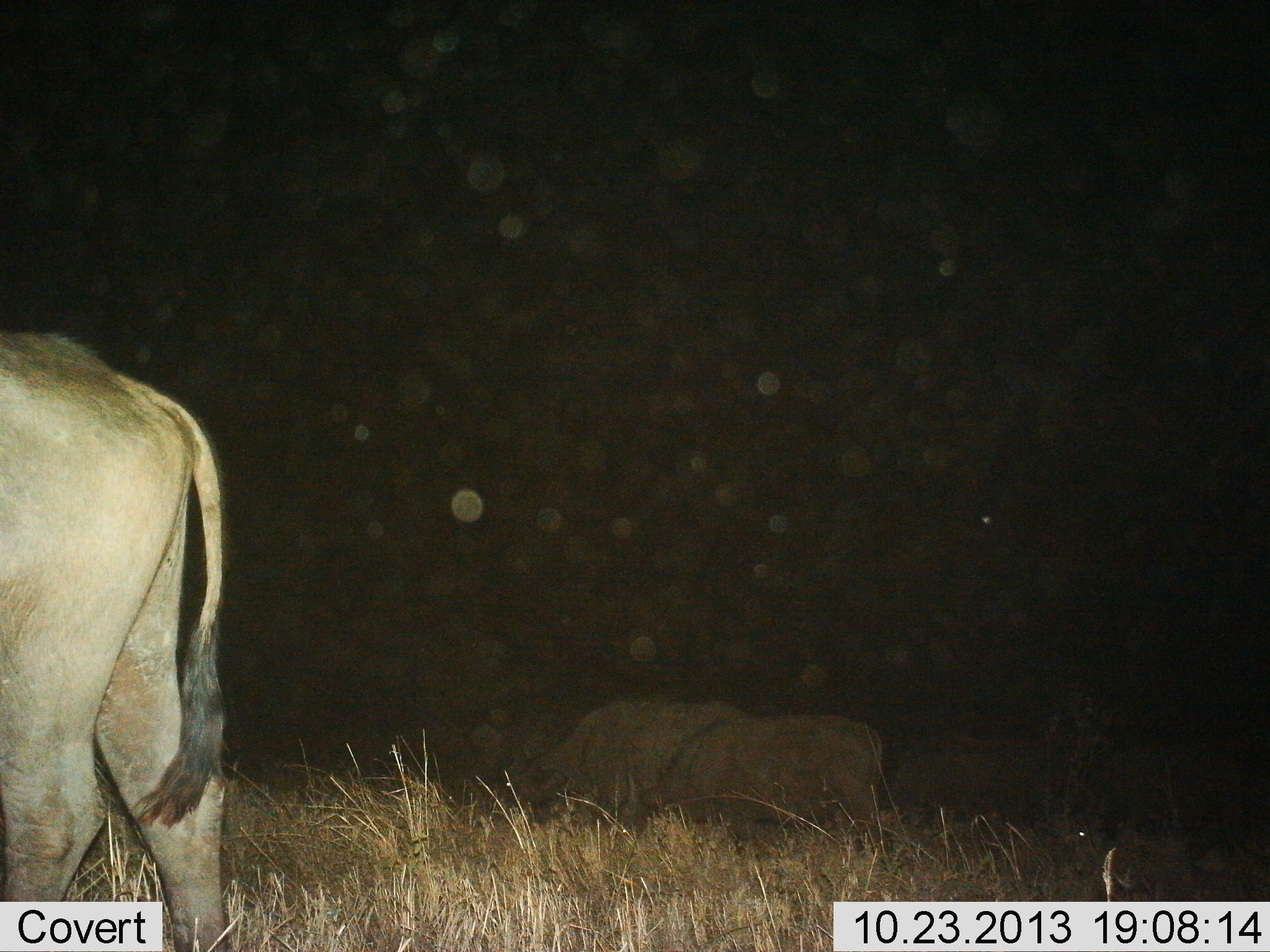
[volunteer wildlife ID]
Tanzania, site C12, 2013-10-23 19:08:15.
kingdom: Animalia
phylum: Chordata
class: Mammalia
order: Artiodactyla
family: Bovidae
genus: Connochaetes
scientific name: Connochaetes taurinus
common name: blue wildebeest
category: wildebeest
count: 3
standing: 57%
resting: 14%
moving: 29%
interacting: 0%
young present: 0%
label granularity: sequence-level